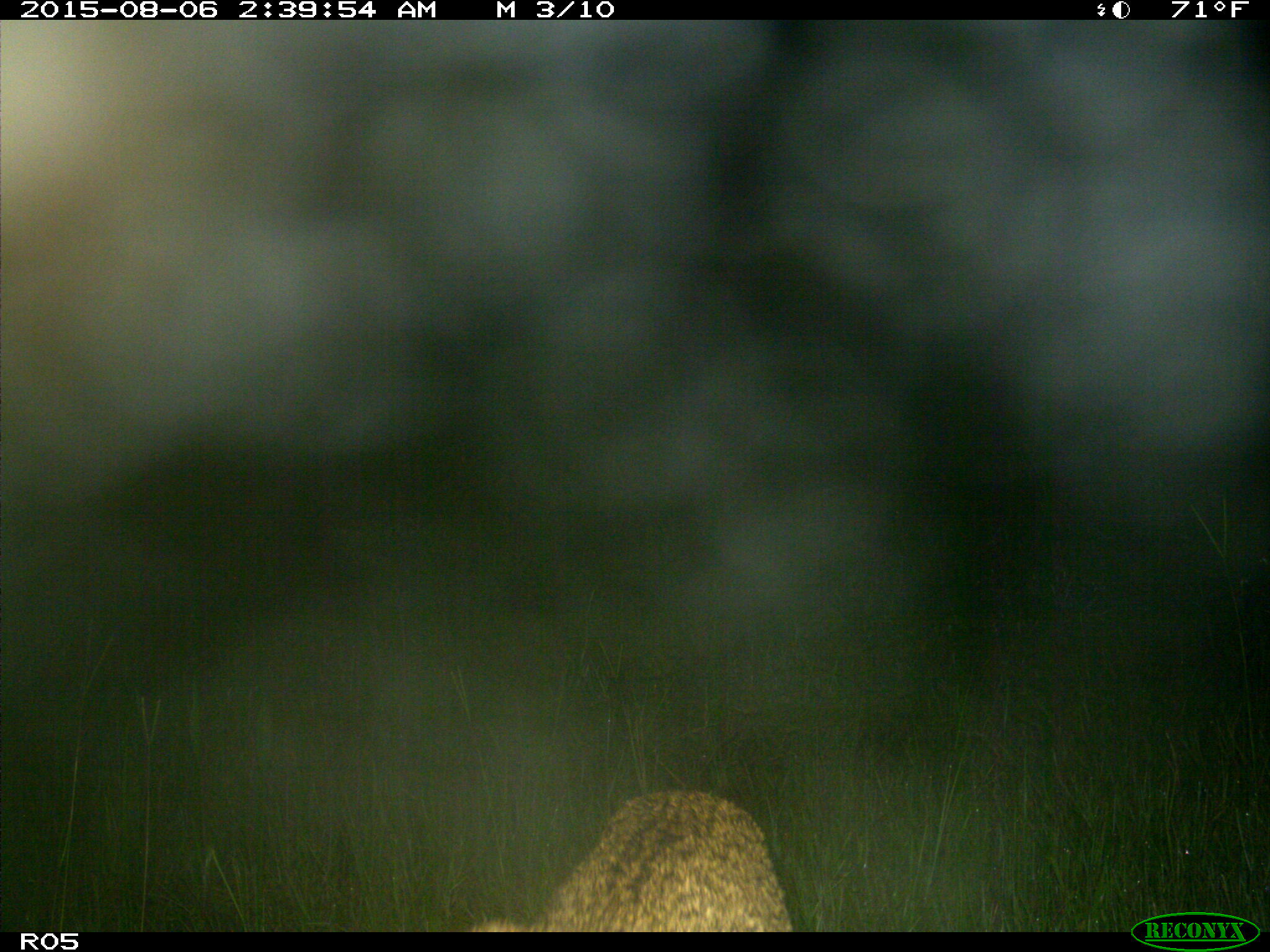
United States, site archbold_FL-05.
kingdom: Animalia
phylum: Chordata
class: Mammalia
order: Carnivora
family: Felidae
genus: Lynx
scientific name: Lynx rufus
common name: bobcat